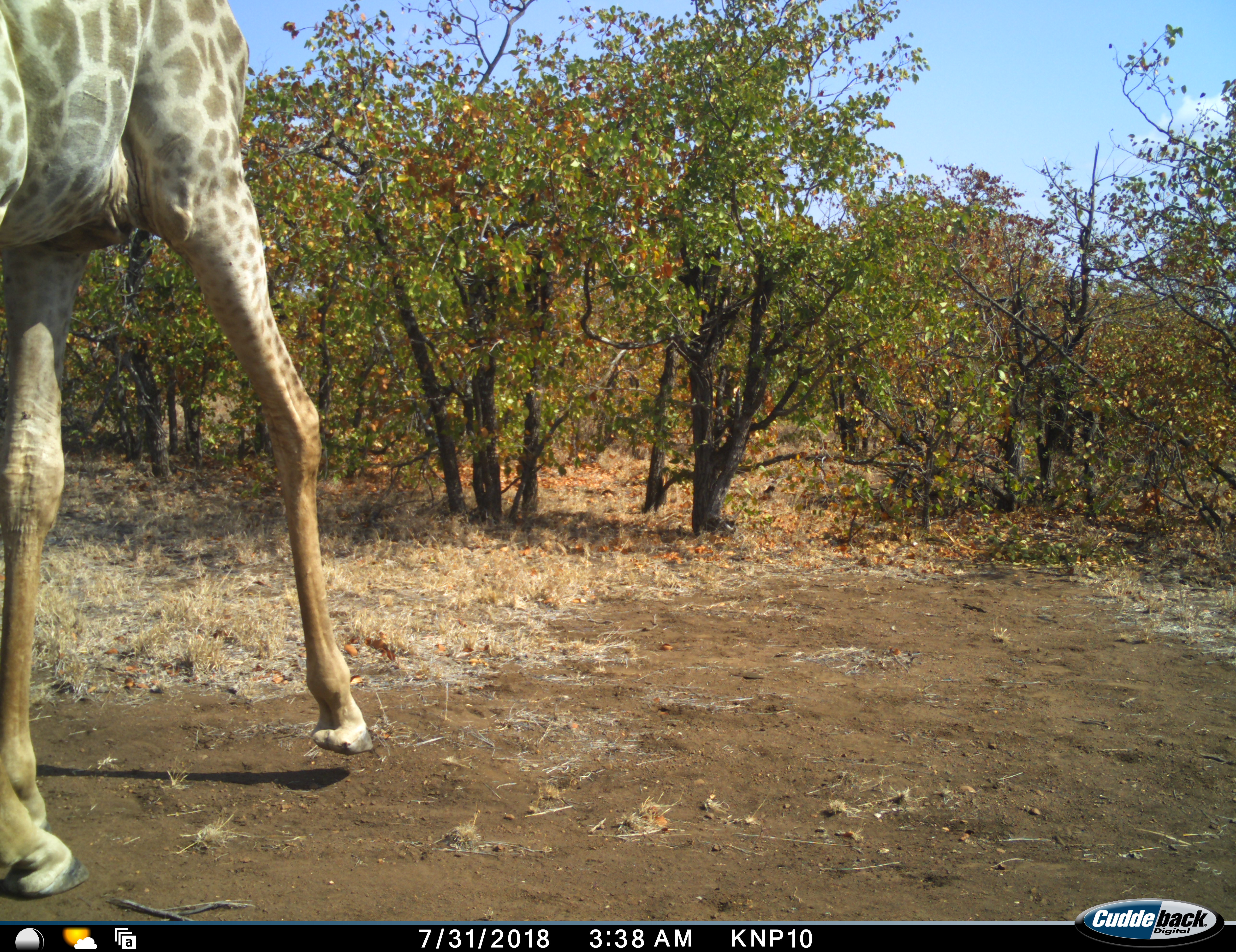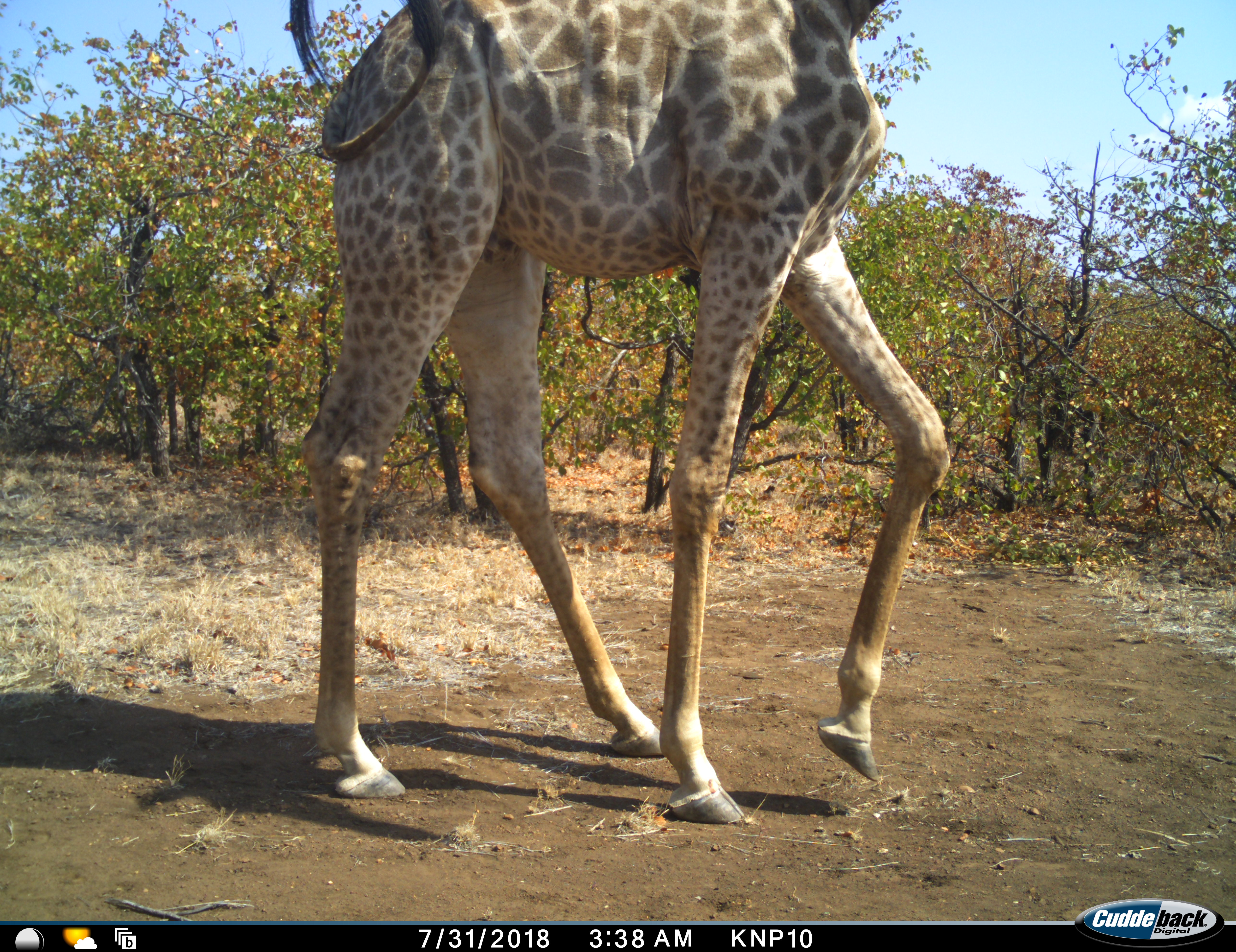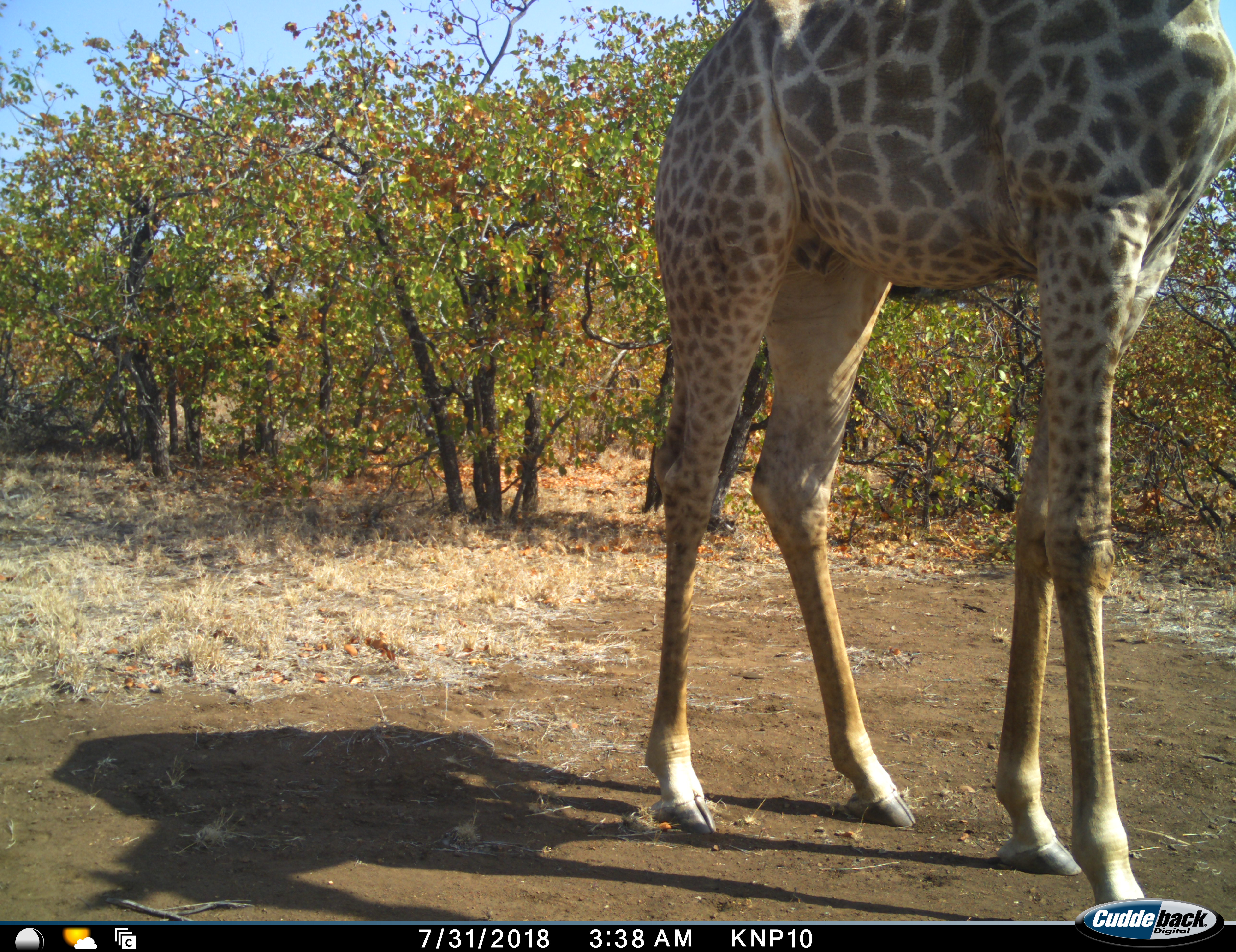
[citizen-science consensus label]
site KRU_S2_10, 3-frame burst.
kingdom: Animalia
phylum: Chordata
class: Mammalia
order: Artiodactyla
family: Giraffidae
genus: Giraffa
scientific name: Giraffa camelopardalis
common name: giraffe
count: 1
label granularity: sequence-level